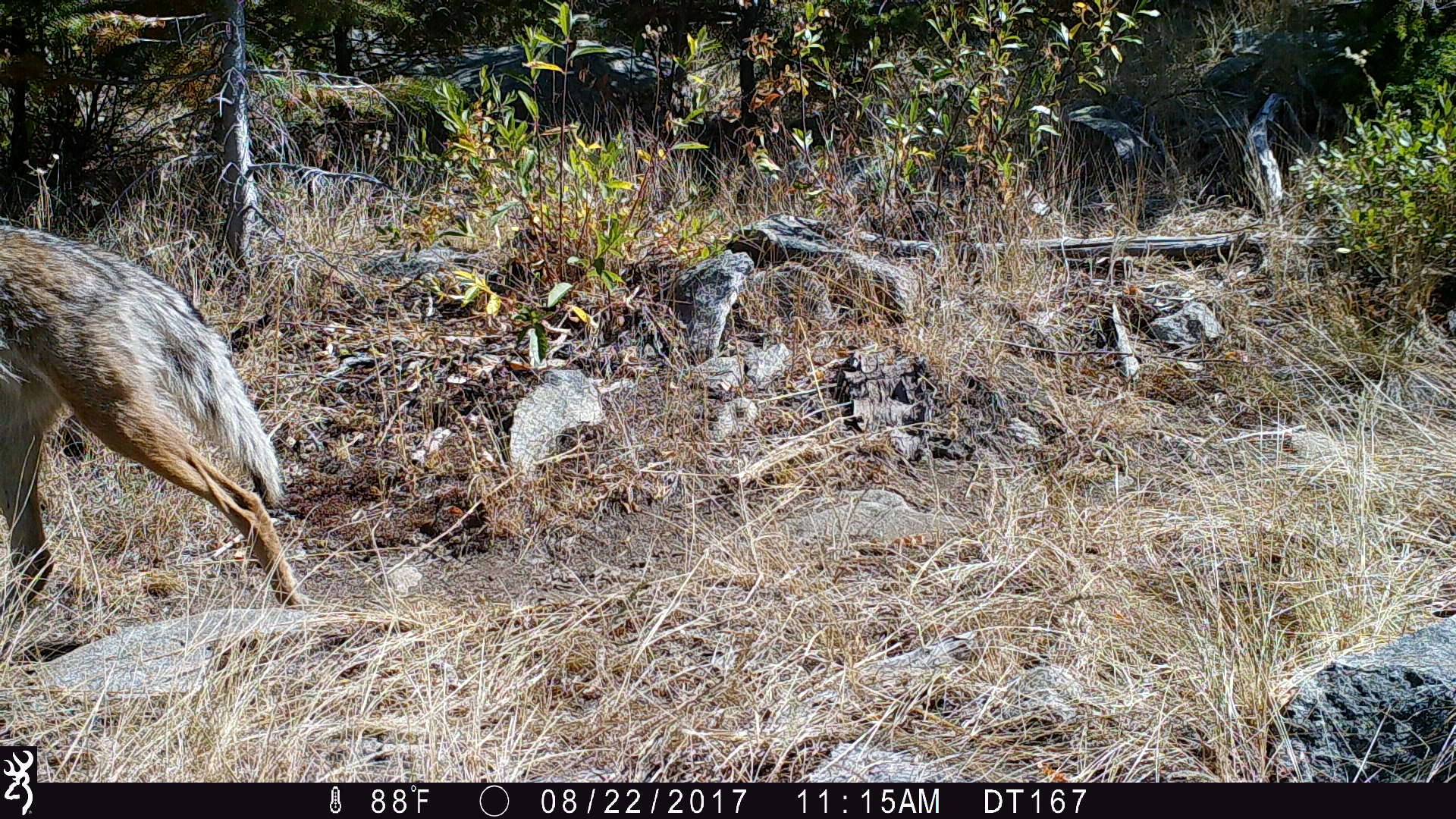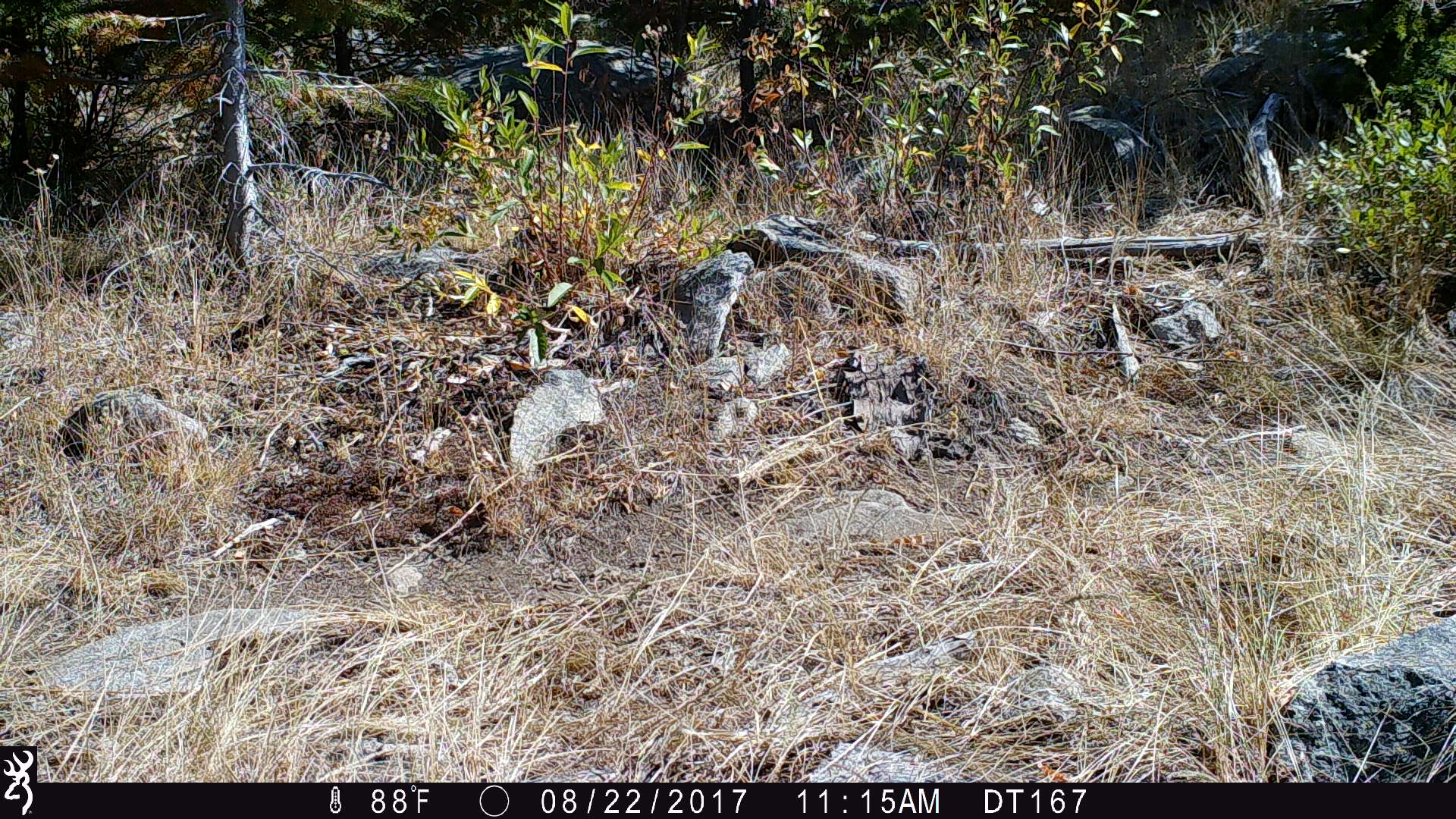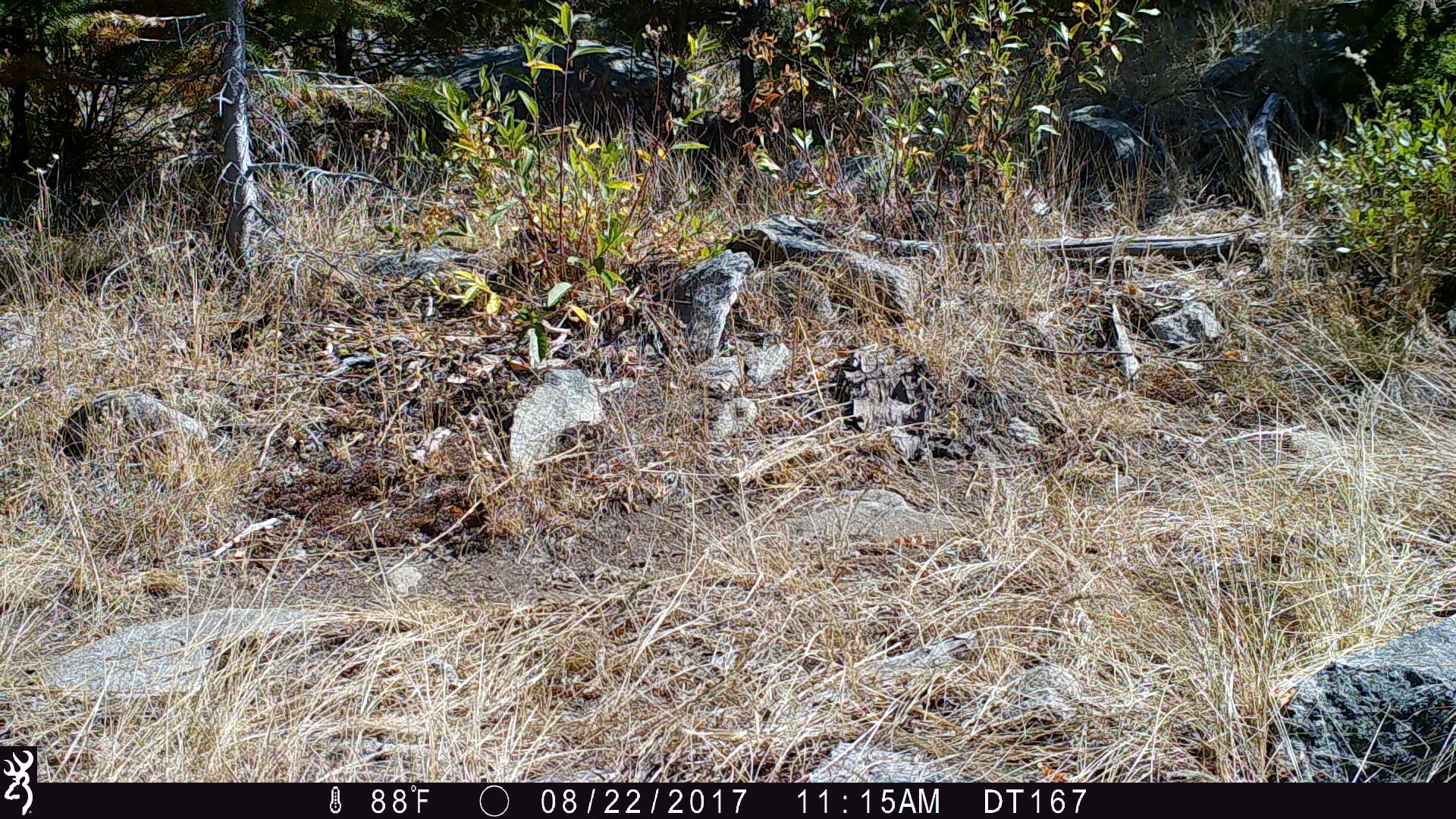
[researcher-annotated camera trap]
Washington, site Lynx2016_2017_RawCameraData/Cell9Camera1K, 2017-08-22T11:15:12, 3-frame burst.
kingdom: Animalia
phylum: Chordata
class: Mammalia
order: Carnivora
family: Canidae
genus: Canis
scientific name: Canis latrans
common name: coyote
Canis latrans (coyote). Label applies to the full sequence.